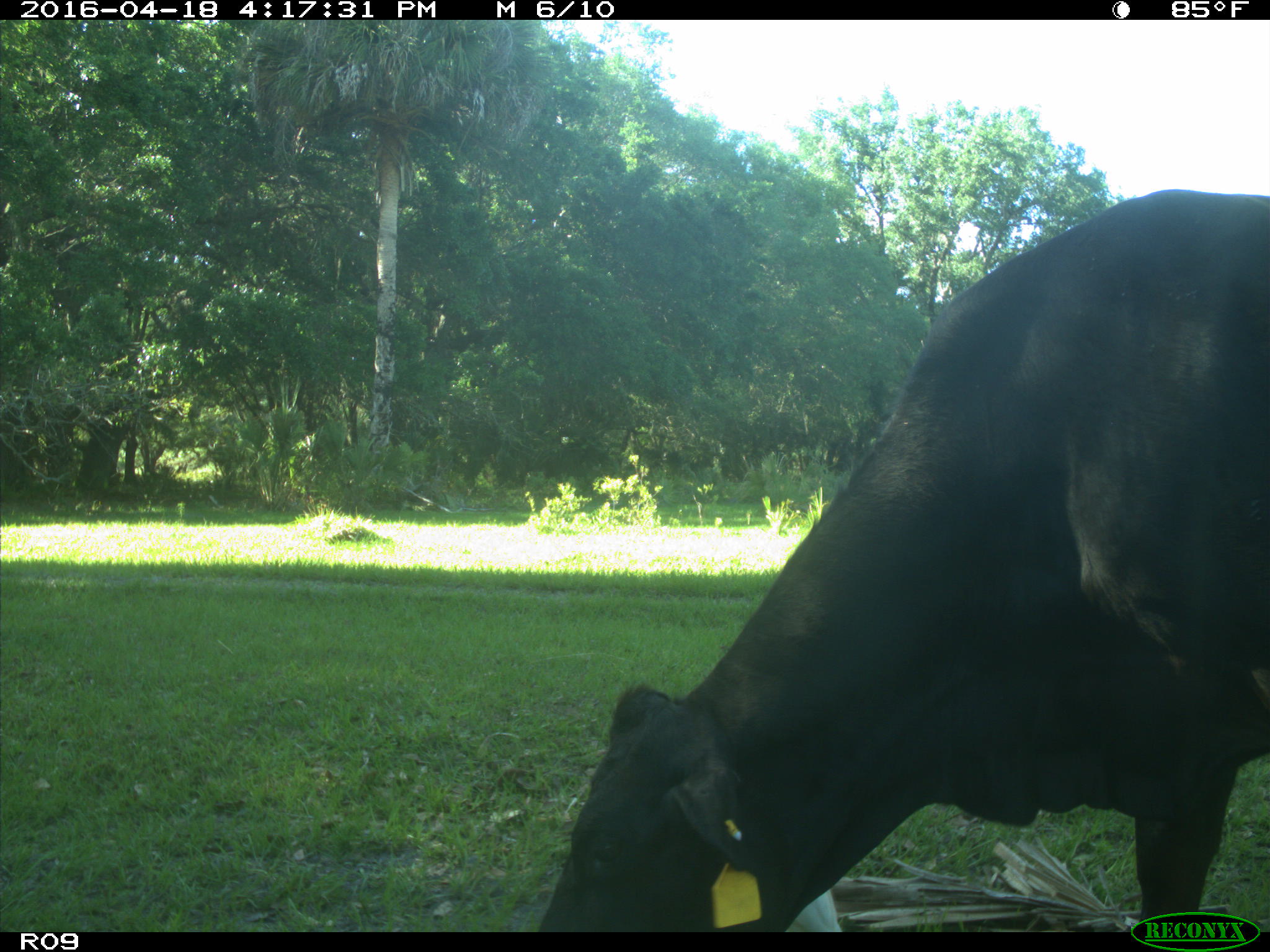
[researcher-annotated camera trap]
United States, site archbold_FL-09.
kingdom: Animalia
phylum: Chordata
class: Mammalia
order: Artiodactyla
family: Bovidae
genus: Bos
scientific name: Bos taurus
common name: domestic cow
Bos taurus (domestic cow).